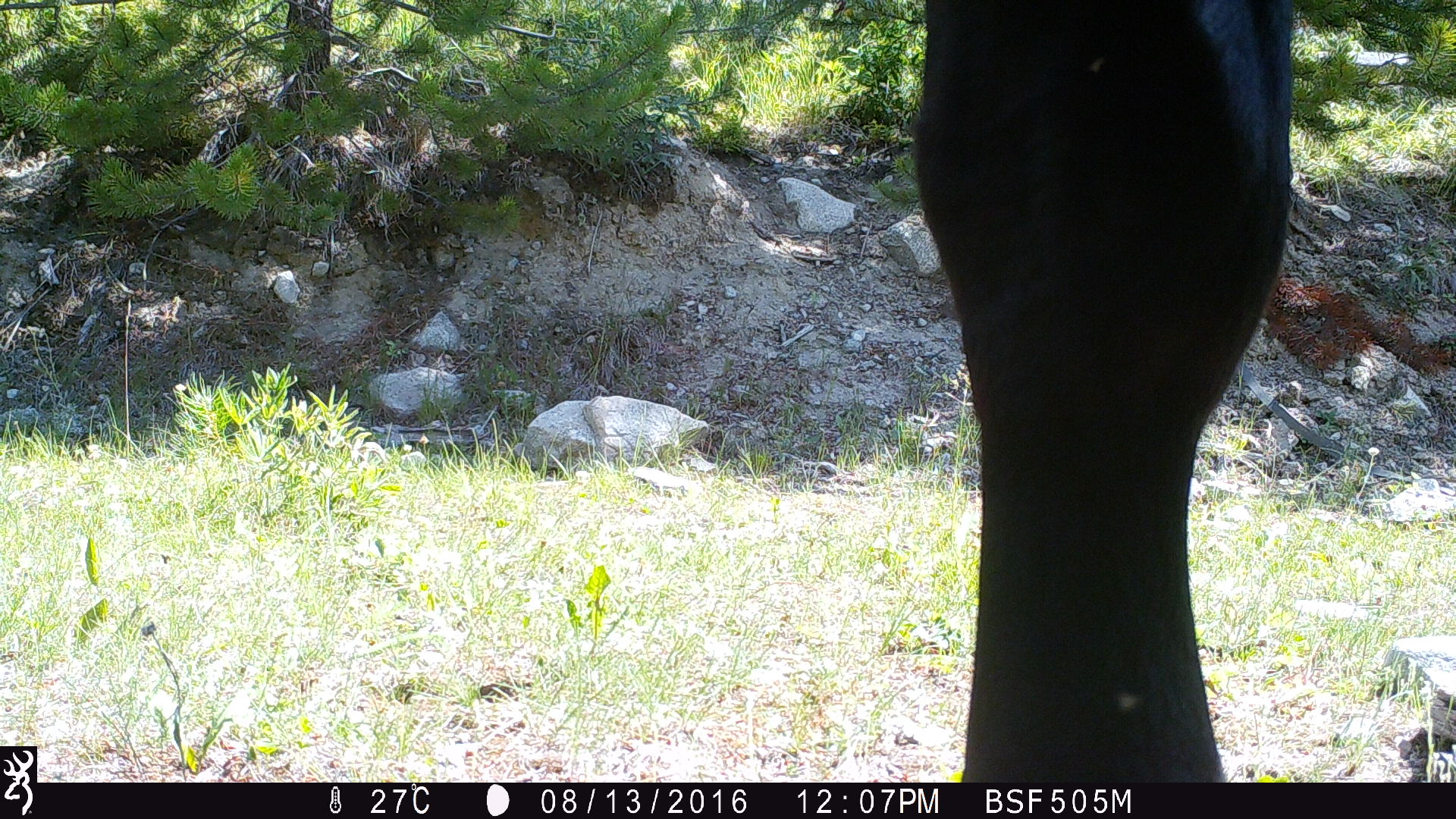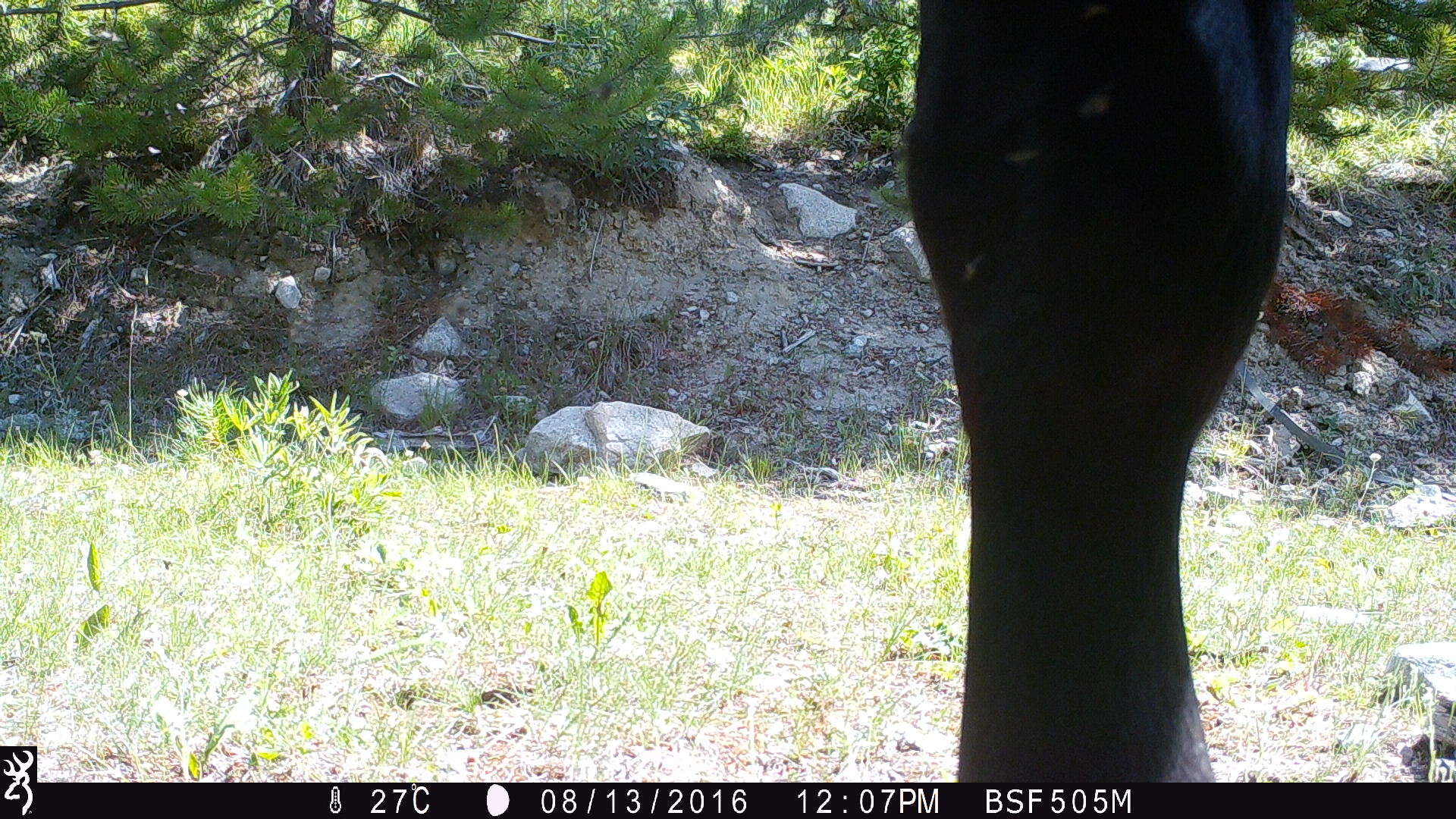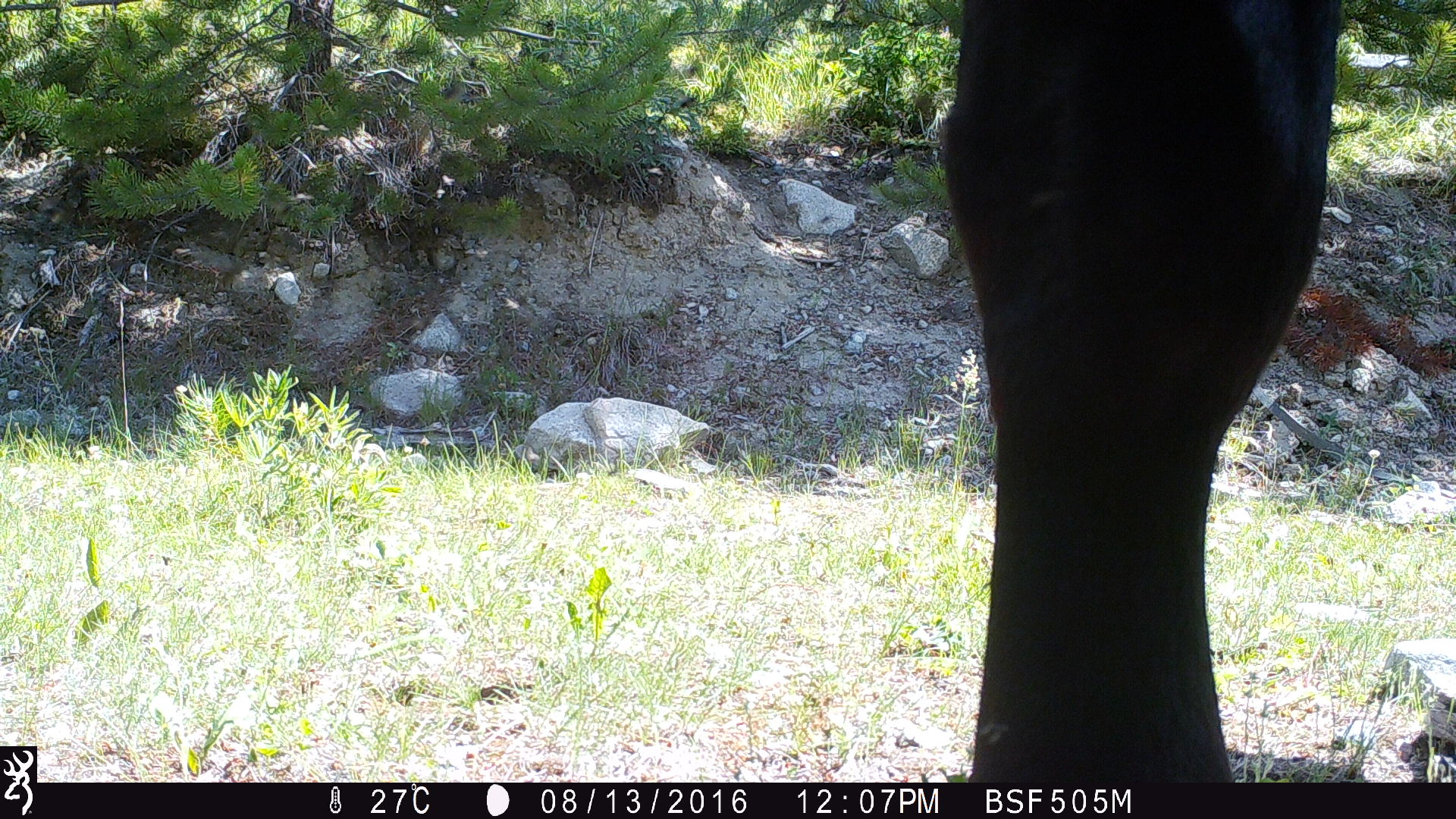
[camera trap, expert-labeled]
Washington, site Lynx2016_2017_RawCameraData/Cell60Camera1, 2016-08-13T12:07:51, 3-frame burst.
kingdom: Animalia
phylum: Chordata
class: Mammalia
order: Artiodactyla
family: Bovidae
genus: Bos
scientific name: Bos taurus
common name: domestic cattle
Domestic cattle (Bos taurus). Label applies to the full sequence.